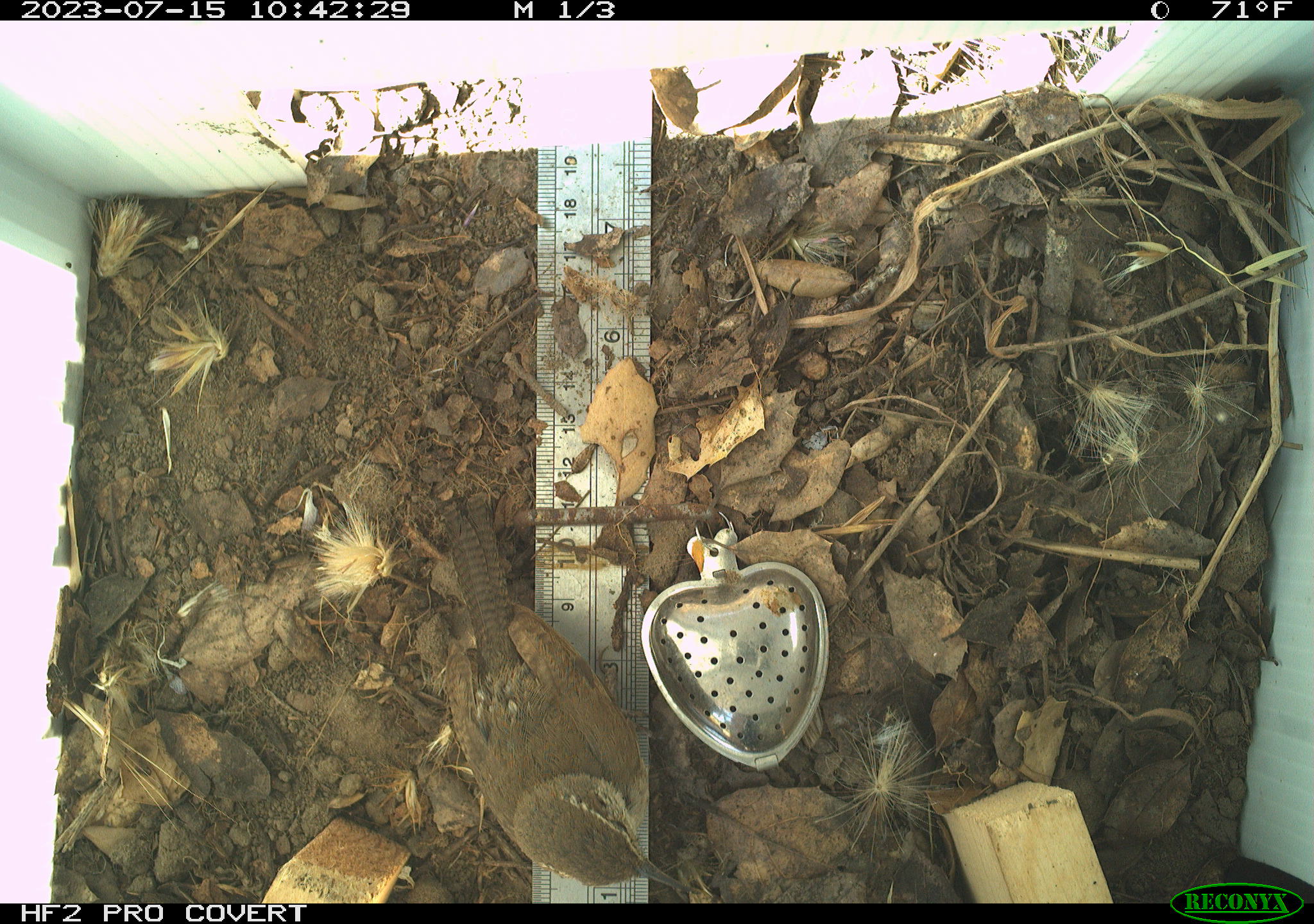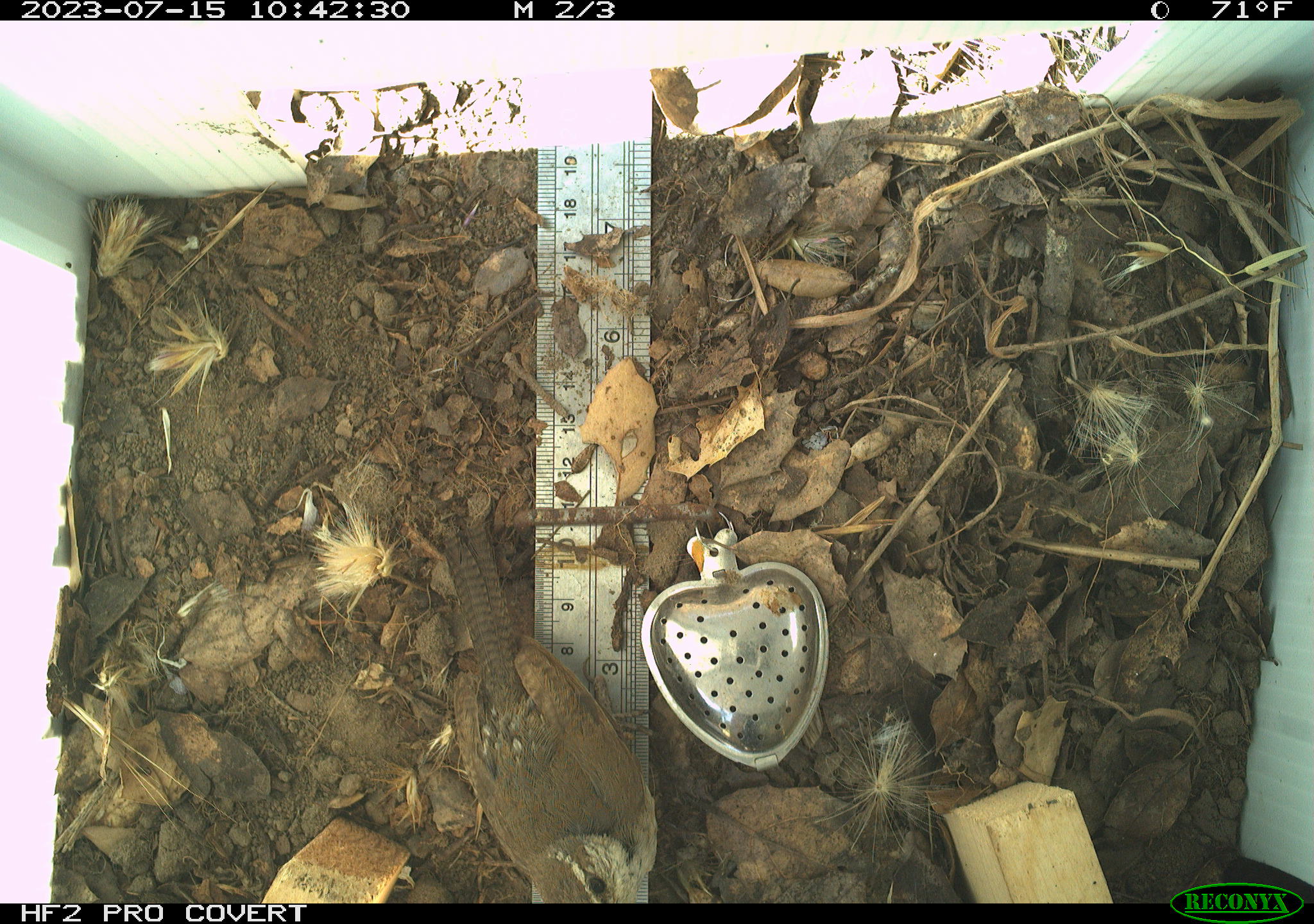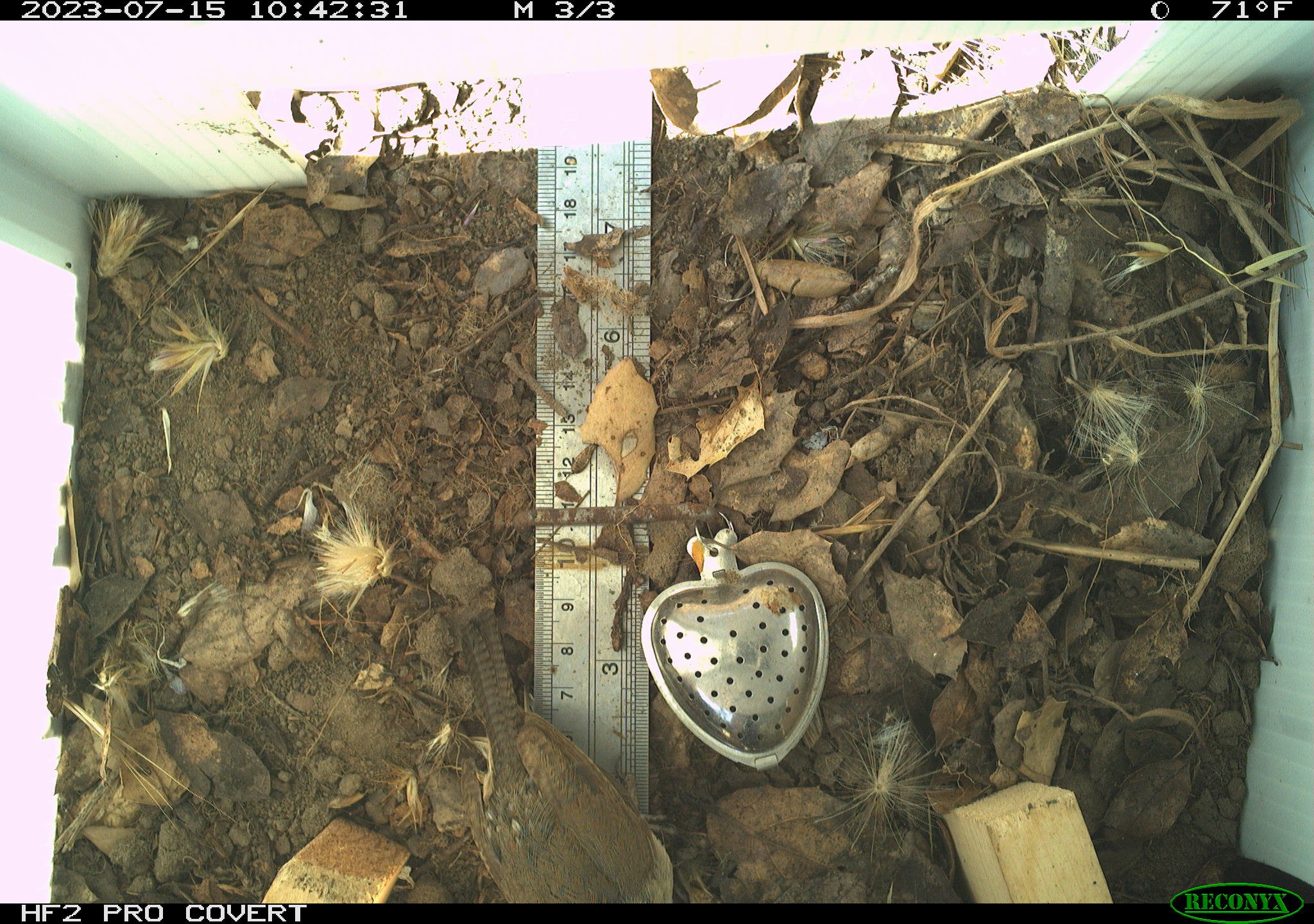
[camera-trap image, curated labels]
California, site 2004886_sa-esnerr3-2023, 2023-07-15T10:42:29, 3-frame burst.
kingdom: Animalia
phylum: Chordata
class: Aves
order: Passeriformes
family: Troglodytidae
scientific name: Troglodytidae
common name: wren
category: troglodytidae family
Troglodytidae family (wren) (Troglodytidae).